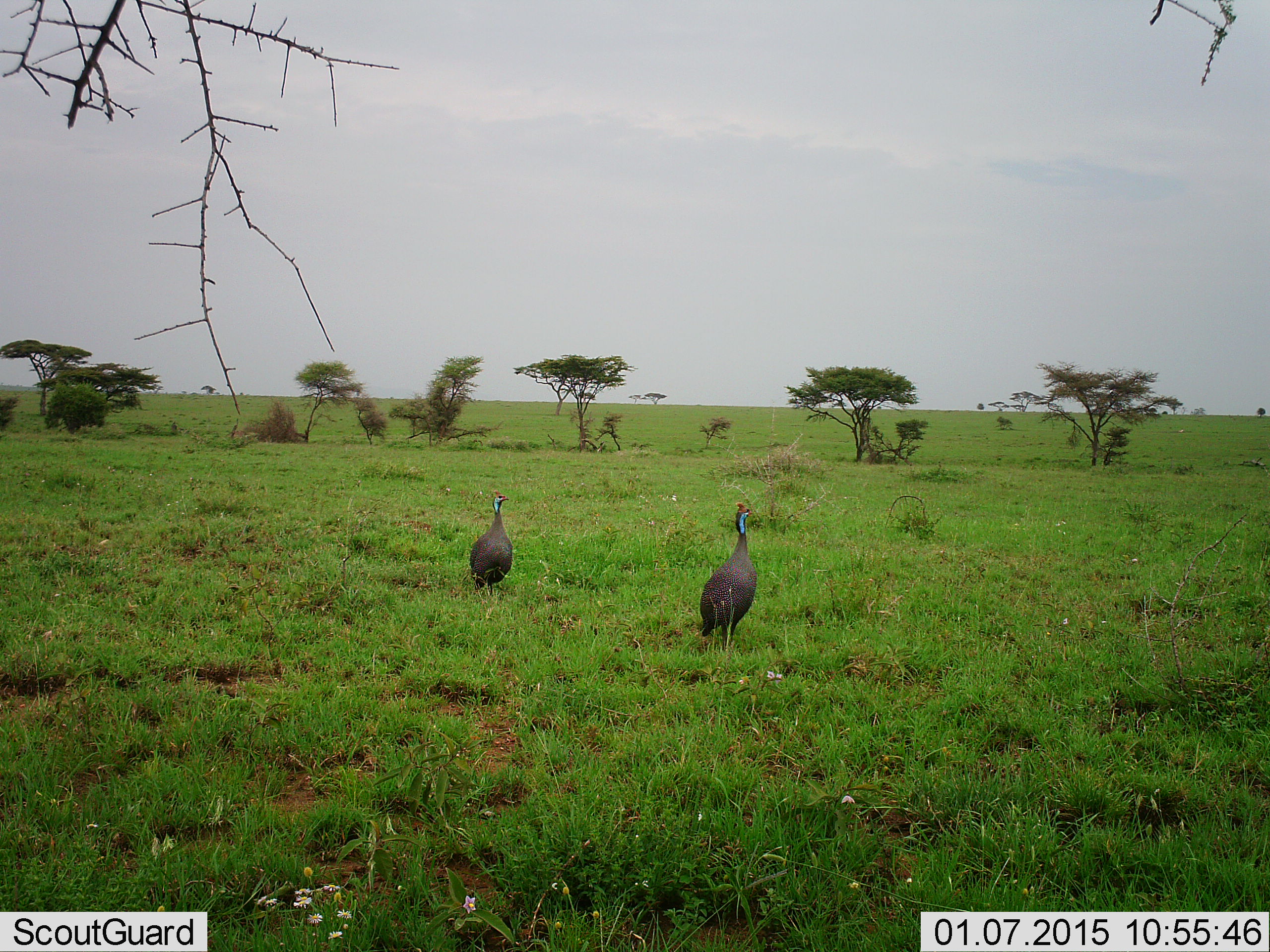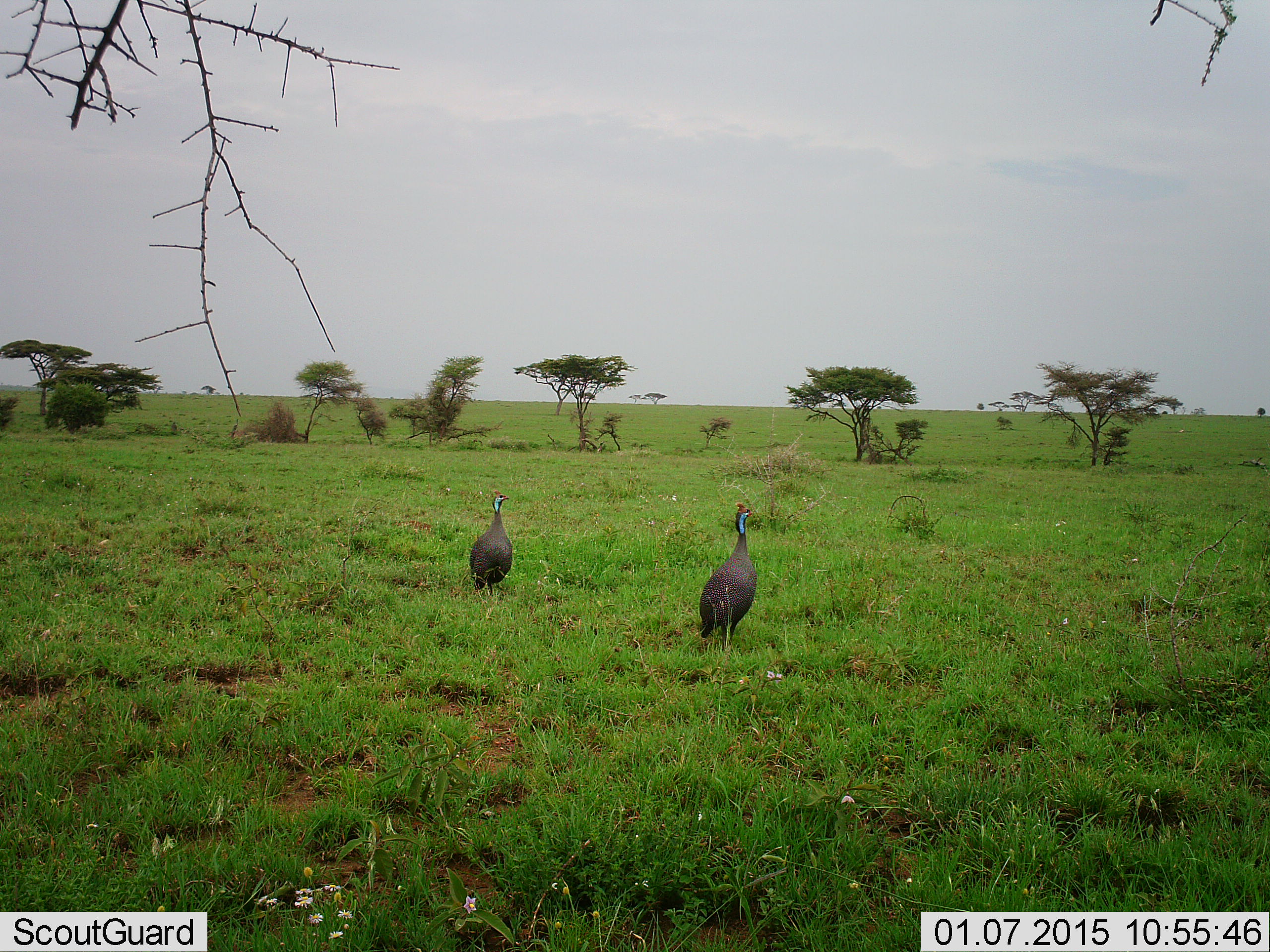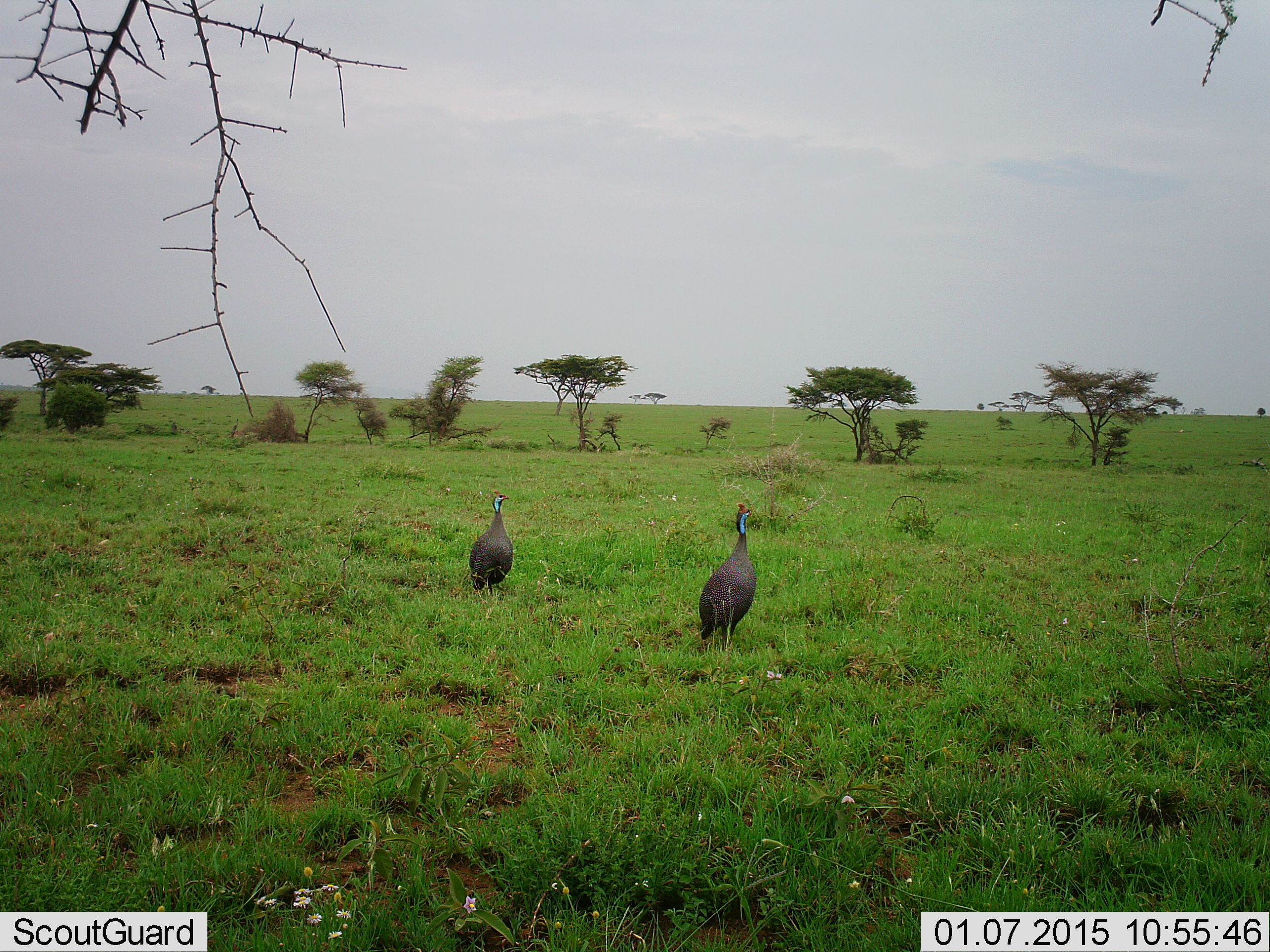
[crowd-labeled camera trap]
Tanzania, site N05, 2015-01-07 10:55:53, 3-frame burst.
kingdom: Animalia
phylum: Chordata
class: Aves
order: Galliformes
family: Numididae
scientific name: Numididae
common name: guinea fowl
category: guineafowl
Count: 2.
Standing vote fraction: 90%.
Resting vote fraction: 10%.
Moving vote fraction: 10%.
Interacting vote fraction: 0%.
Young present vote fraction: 0%.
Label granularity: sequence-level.